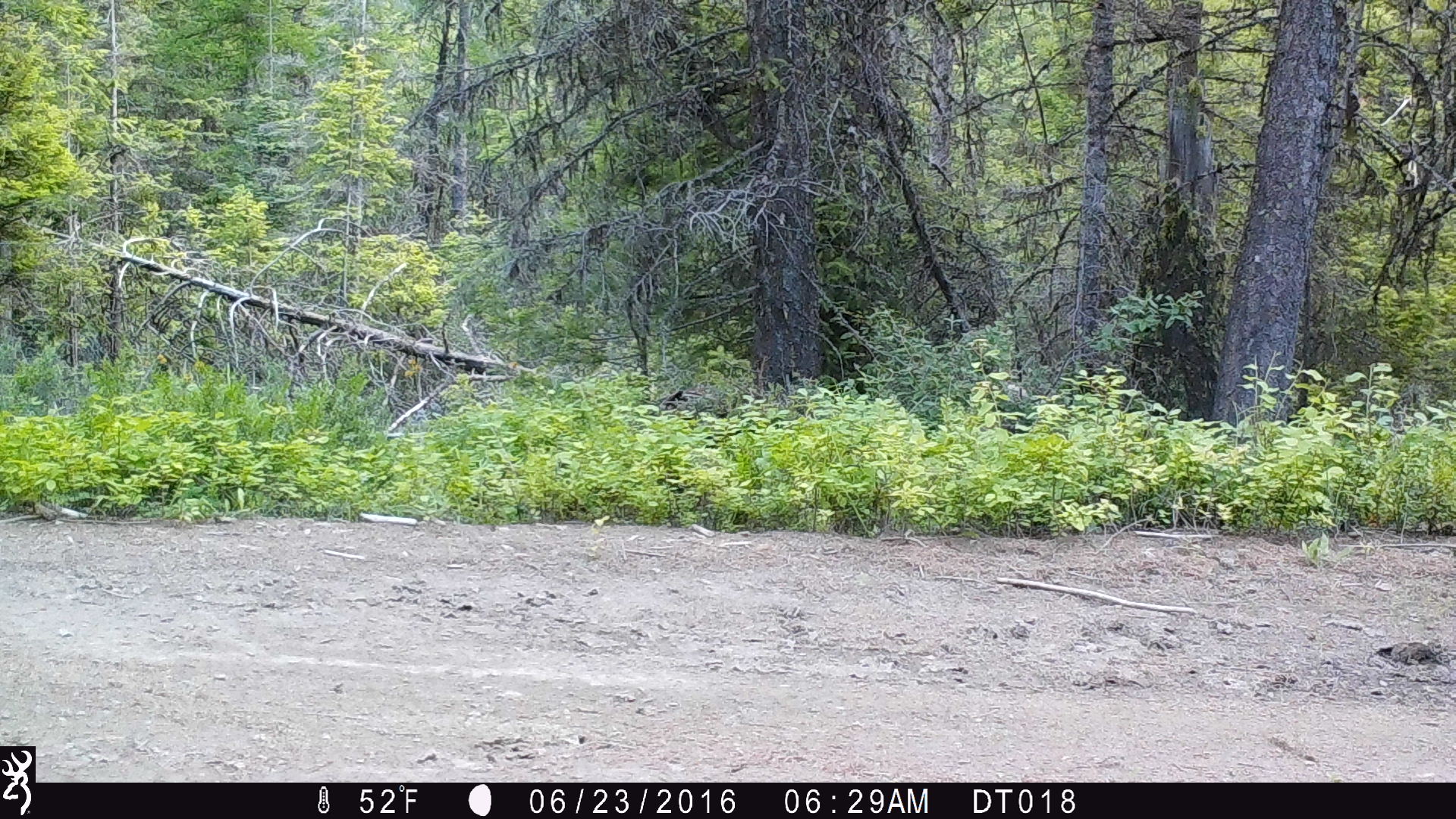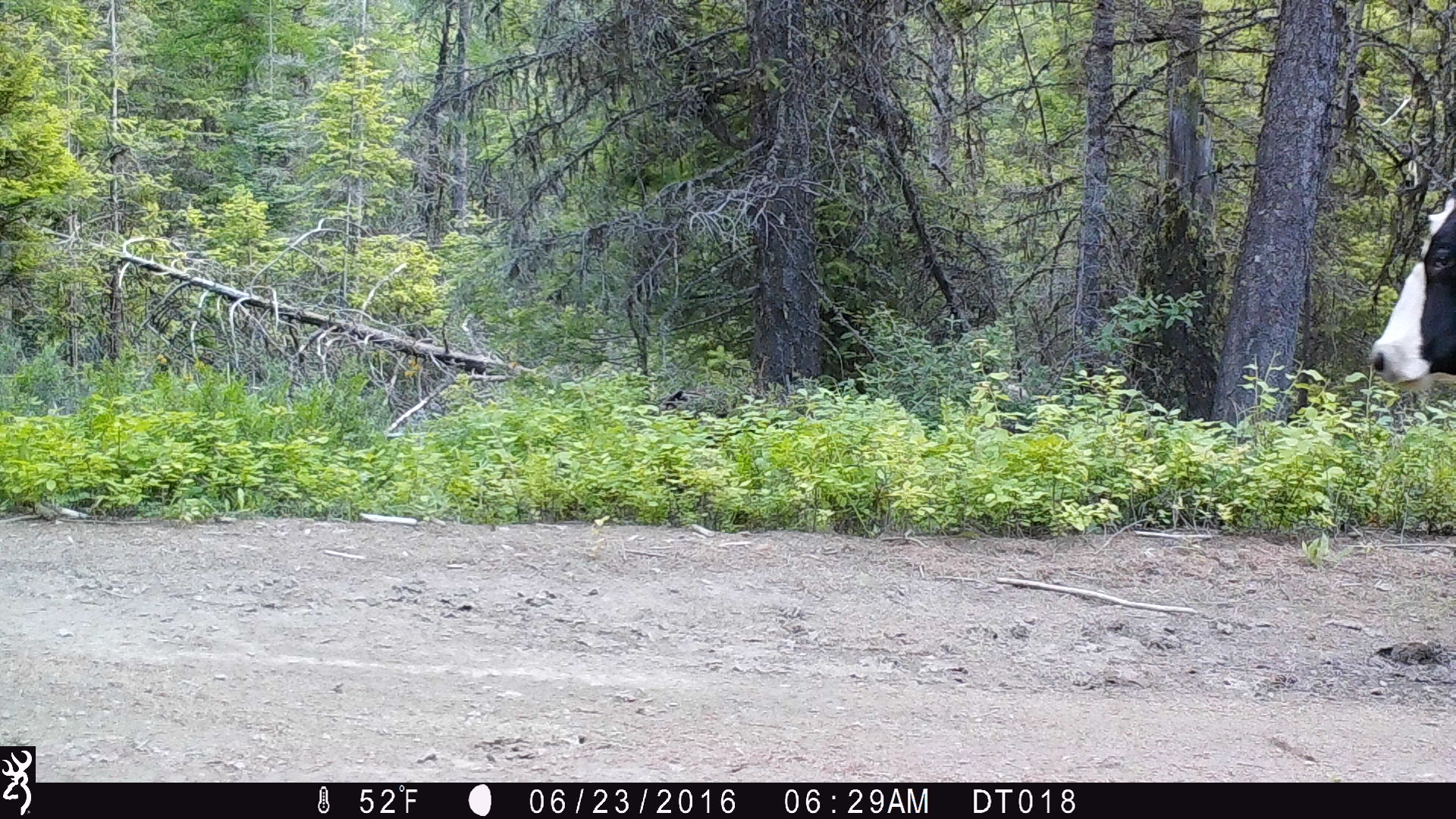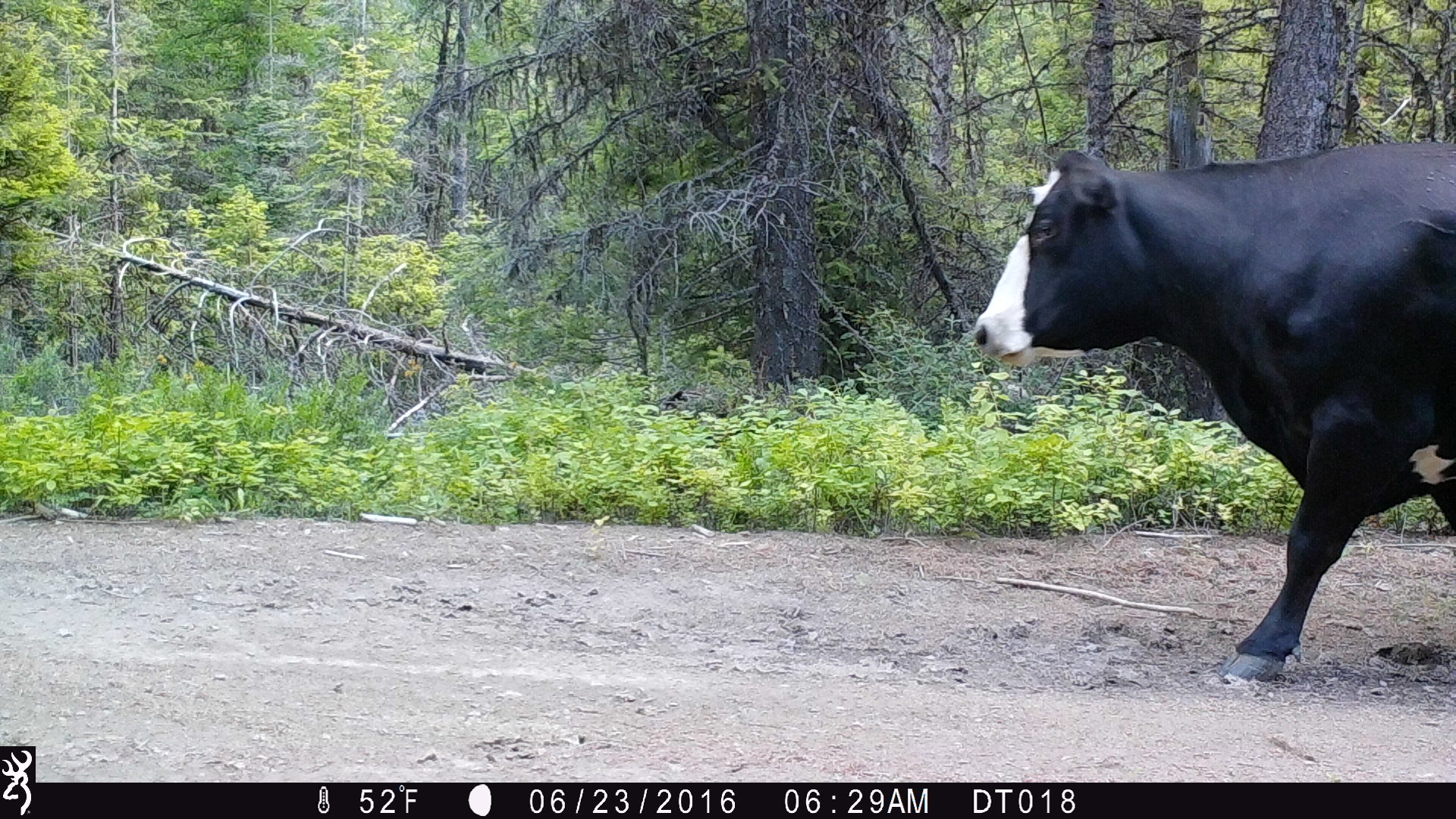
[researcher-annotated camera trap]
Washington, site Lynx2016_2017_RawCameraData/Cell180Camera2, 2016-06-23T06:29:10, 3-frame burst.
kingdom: Animalia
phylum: Chordata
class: Mammalia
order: Artiodactyla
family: Bovidae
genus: Bos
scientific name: Bos taurus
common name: domestic cattle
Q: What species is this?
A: Domestic cattle (Bos taurus).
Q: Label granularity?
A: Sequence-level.